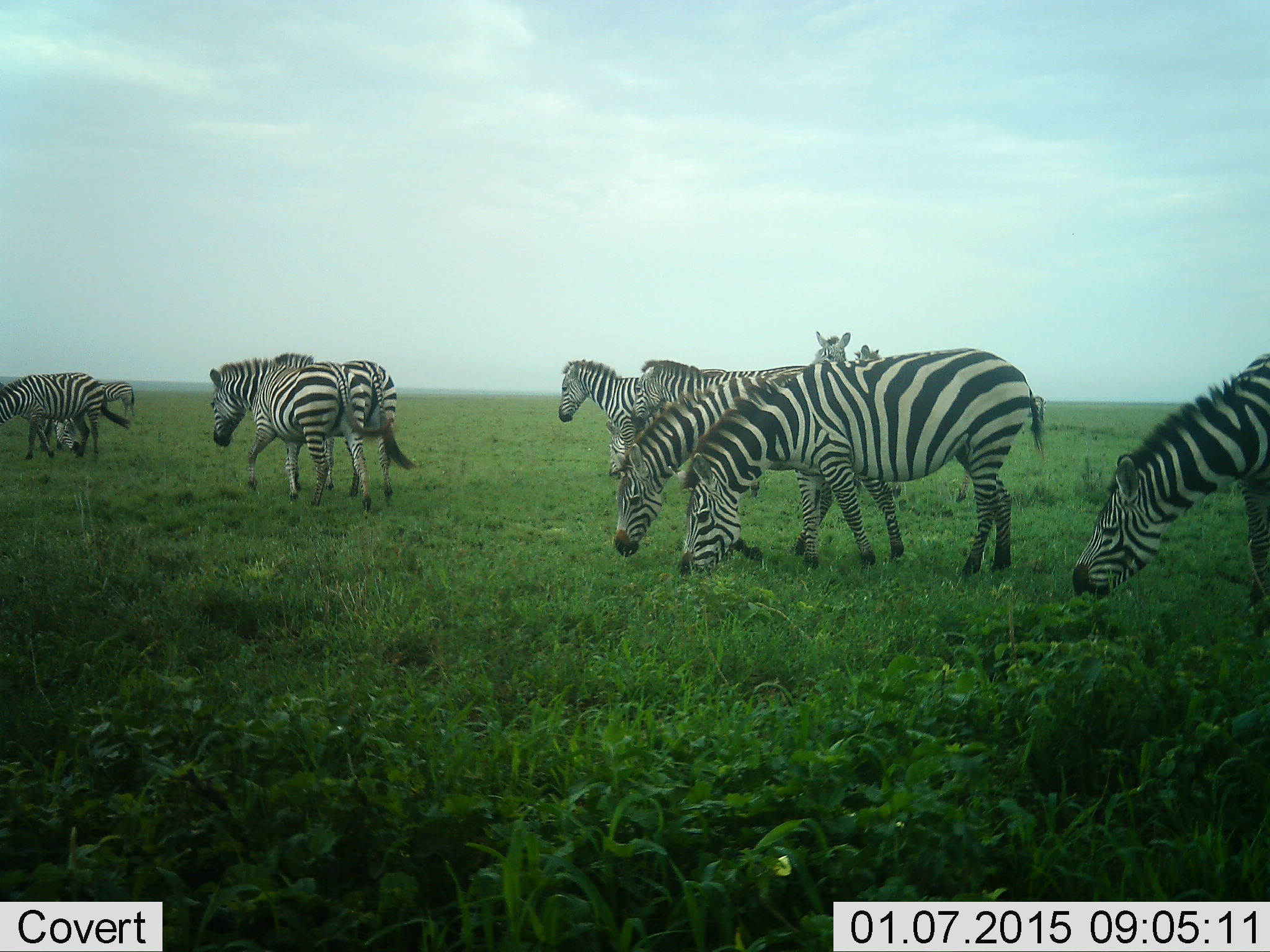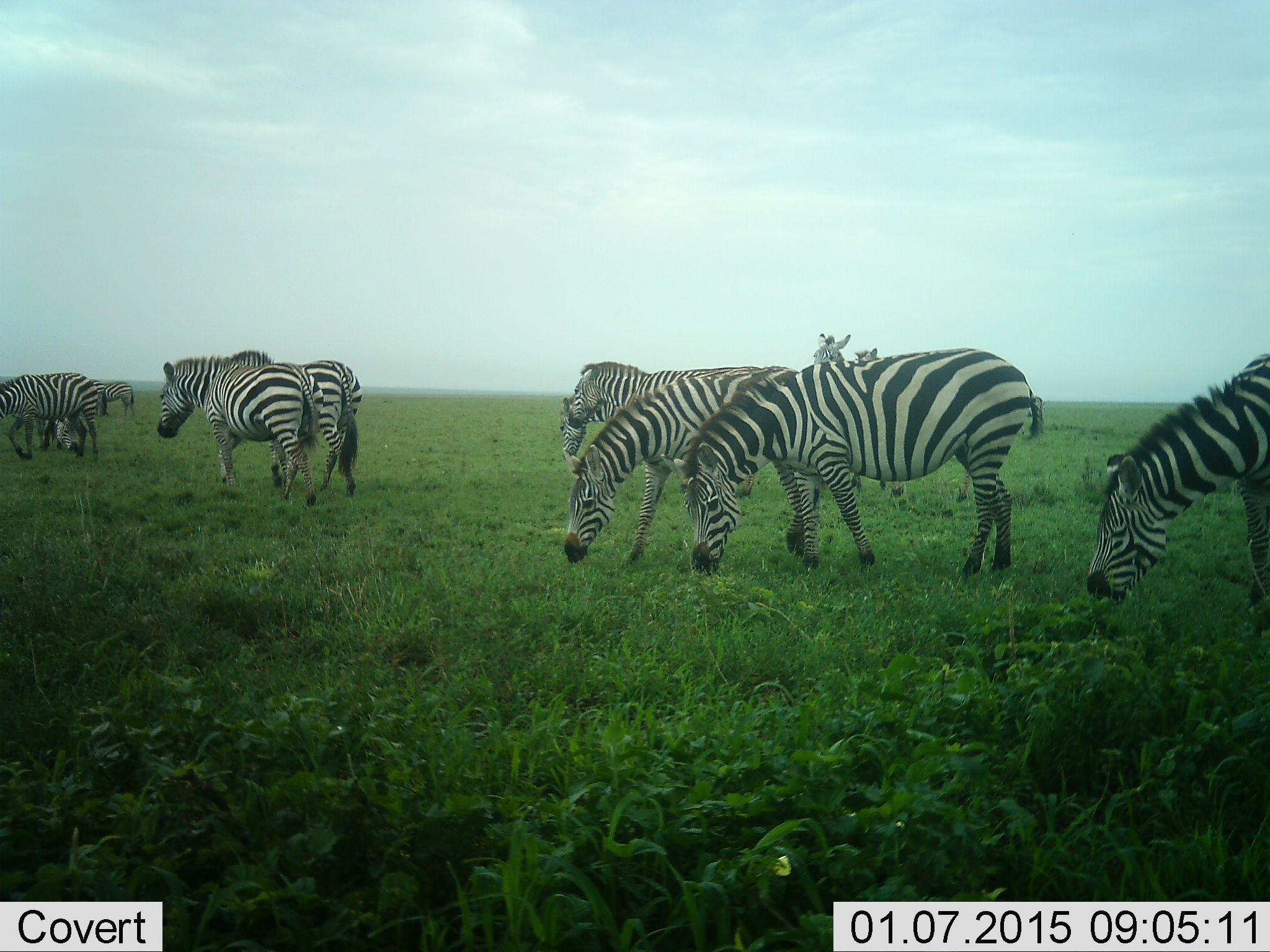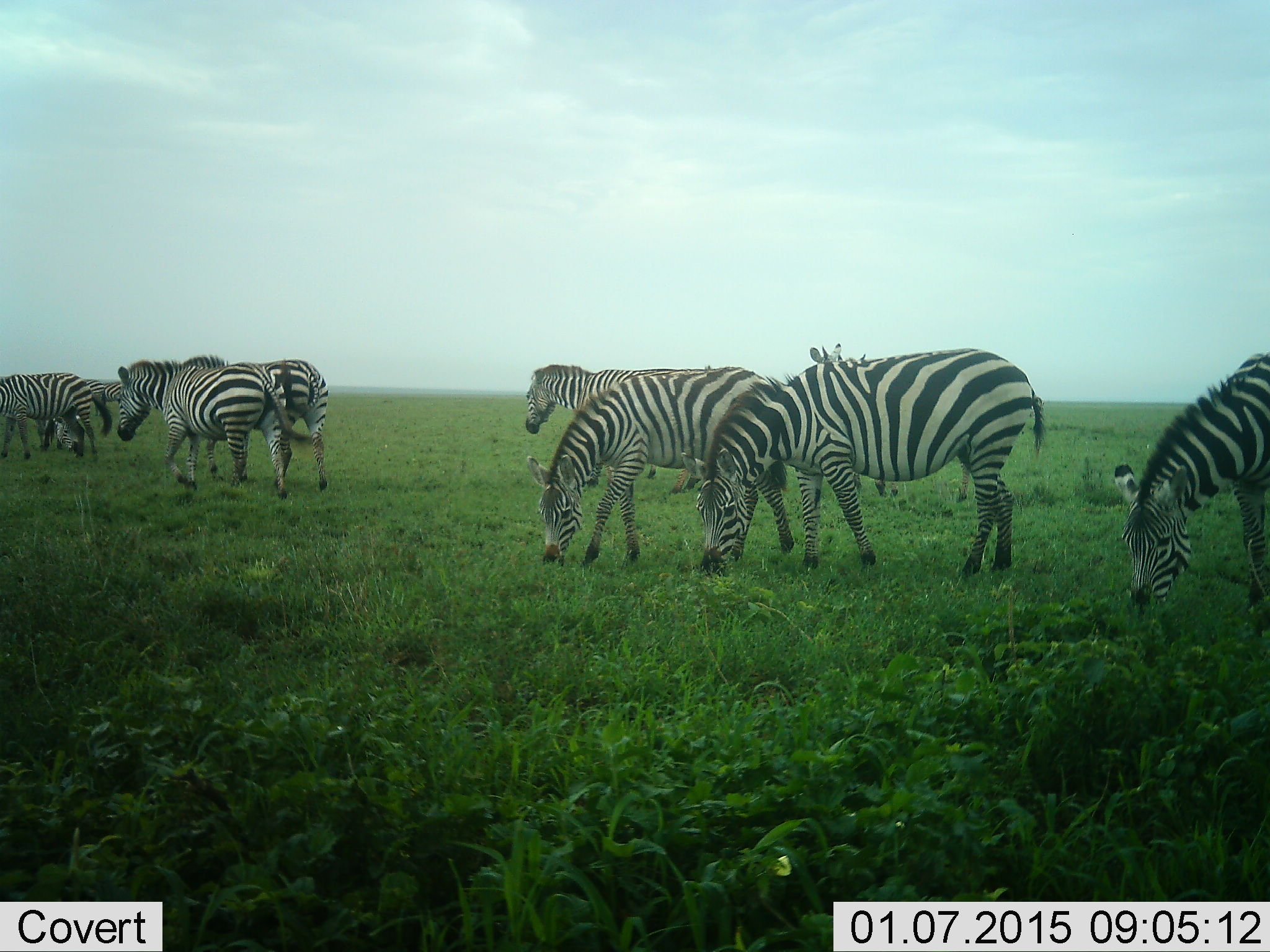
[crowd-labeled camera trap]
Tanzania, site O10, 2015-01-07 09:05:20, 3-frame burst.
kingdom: Animalia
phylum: Chordata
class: Mammalia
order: Perissodactyla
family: Equidae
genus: Equus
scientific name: Equus quagga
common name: plains zebra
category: zebra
Zebra (plains zebra) (Equus quagga), count 11-50. Behavior (volunteer vote fractions): standing 50%, resting 0%, moving 60%, interacting 0%. Young present (vote fraction): 0%. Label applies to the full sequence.